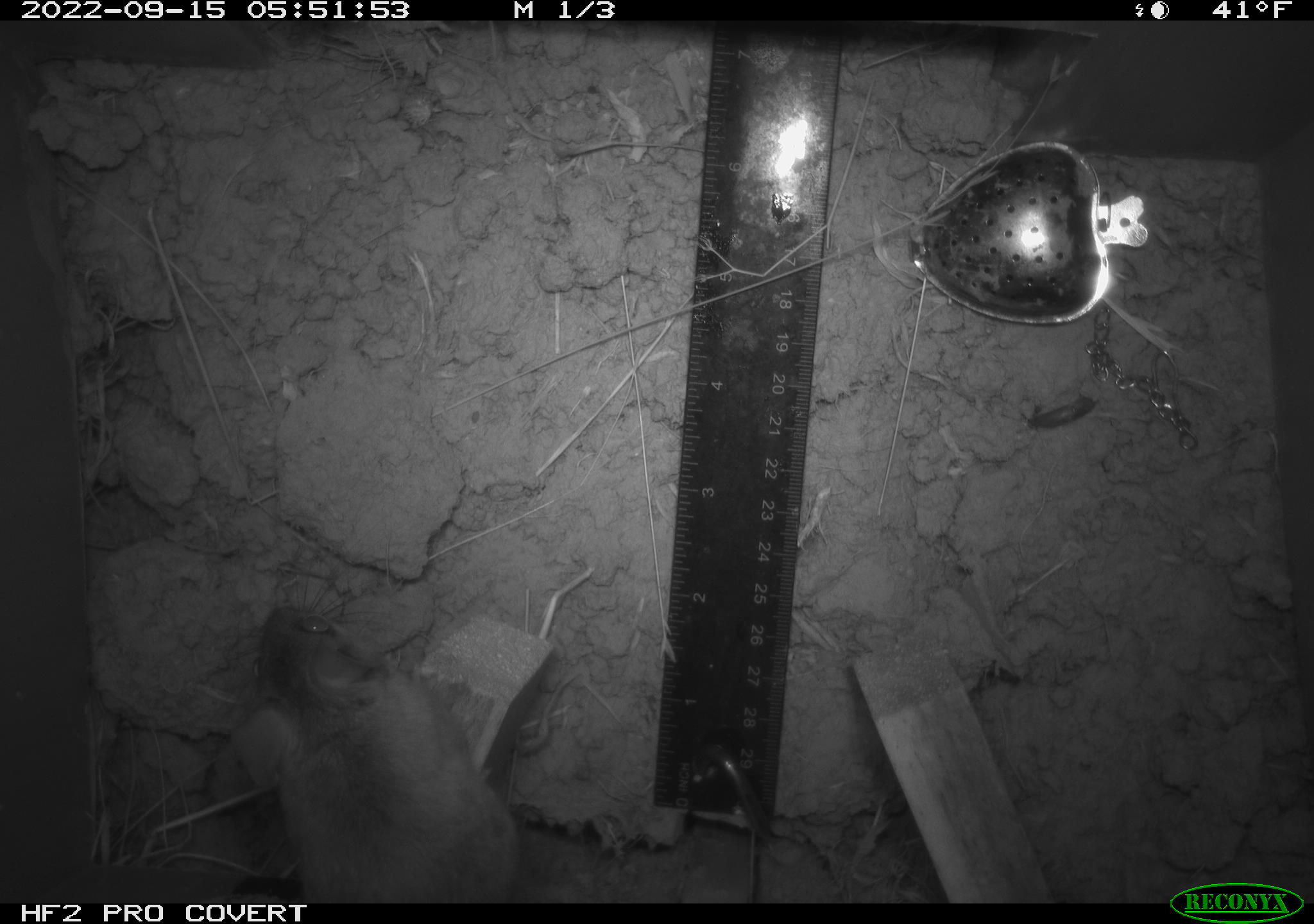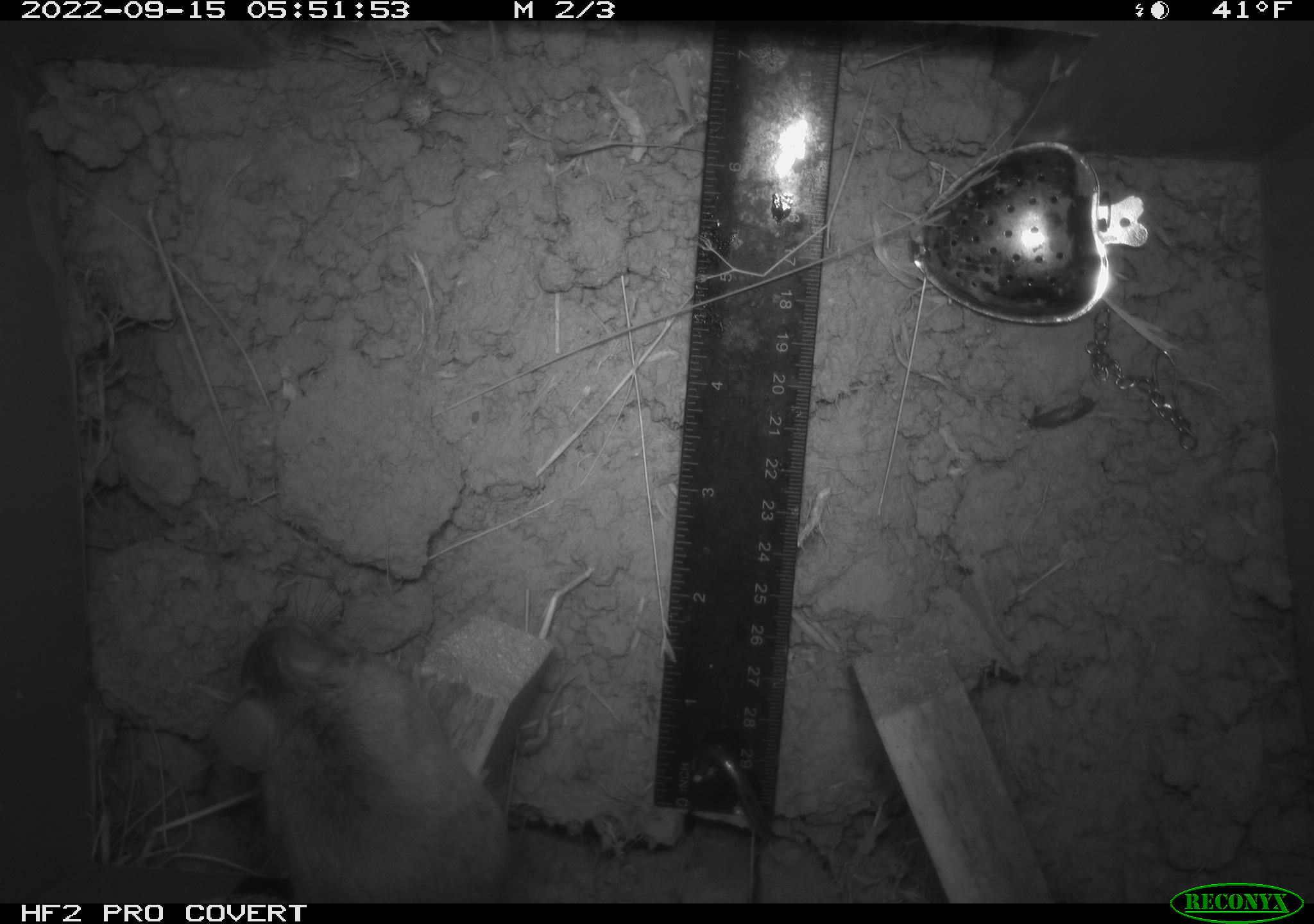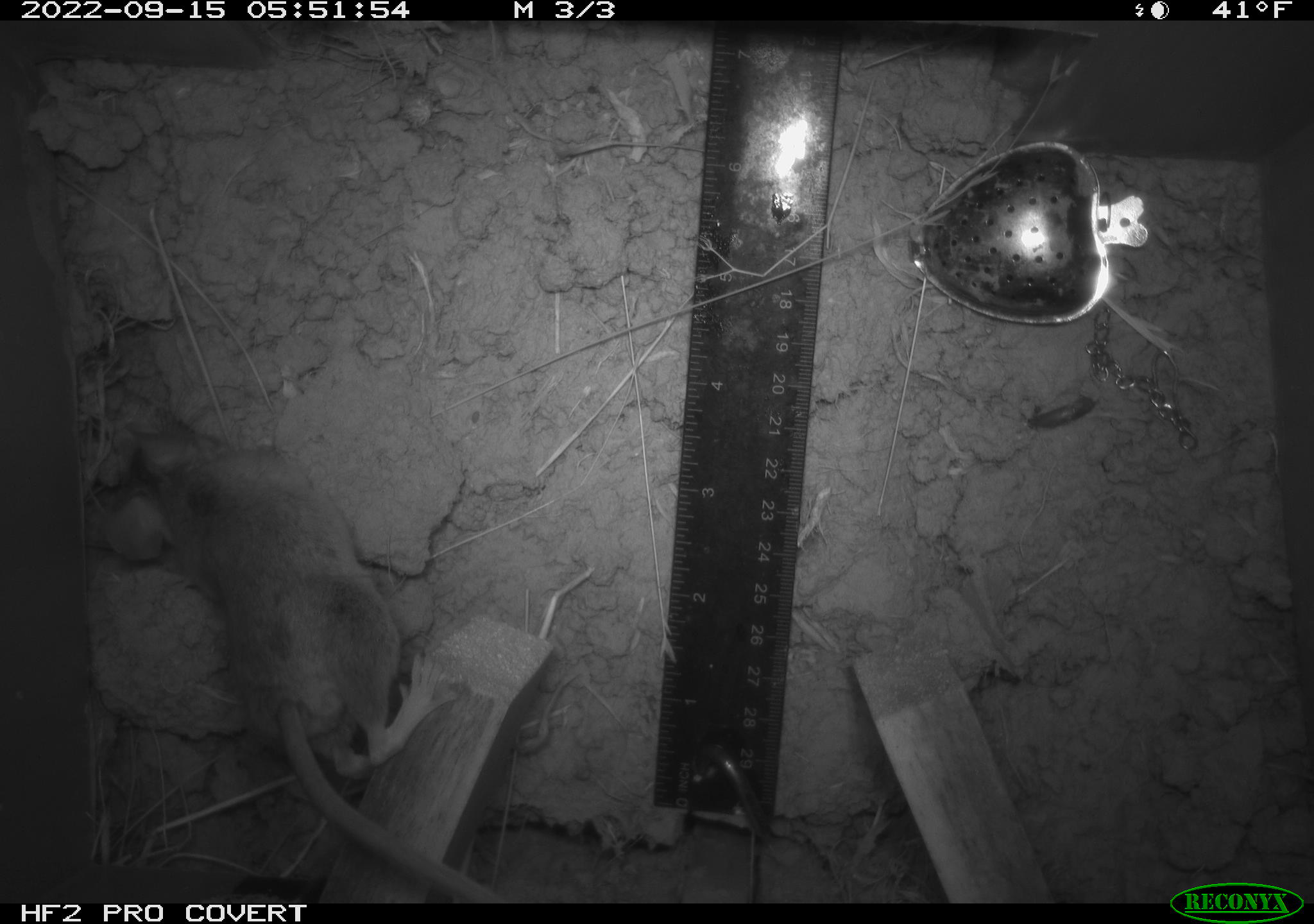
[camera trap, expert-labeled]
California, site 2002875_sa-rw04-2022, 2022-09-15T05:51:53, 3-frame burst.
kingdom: Animalia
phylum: Chordata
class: Mammalia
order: Rodentia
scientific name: Rodentia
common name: mouse species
Mouse species (Rodentia).